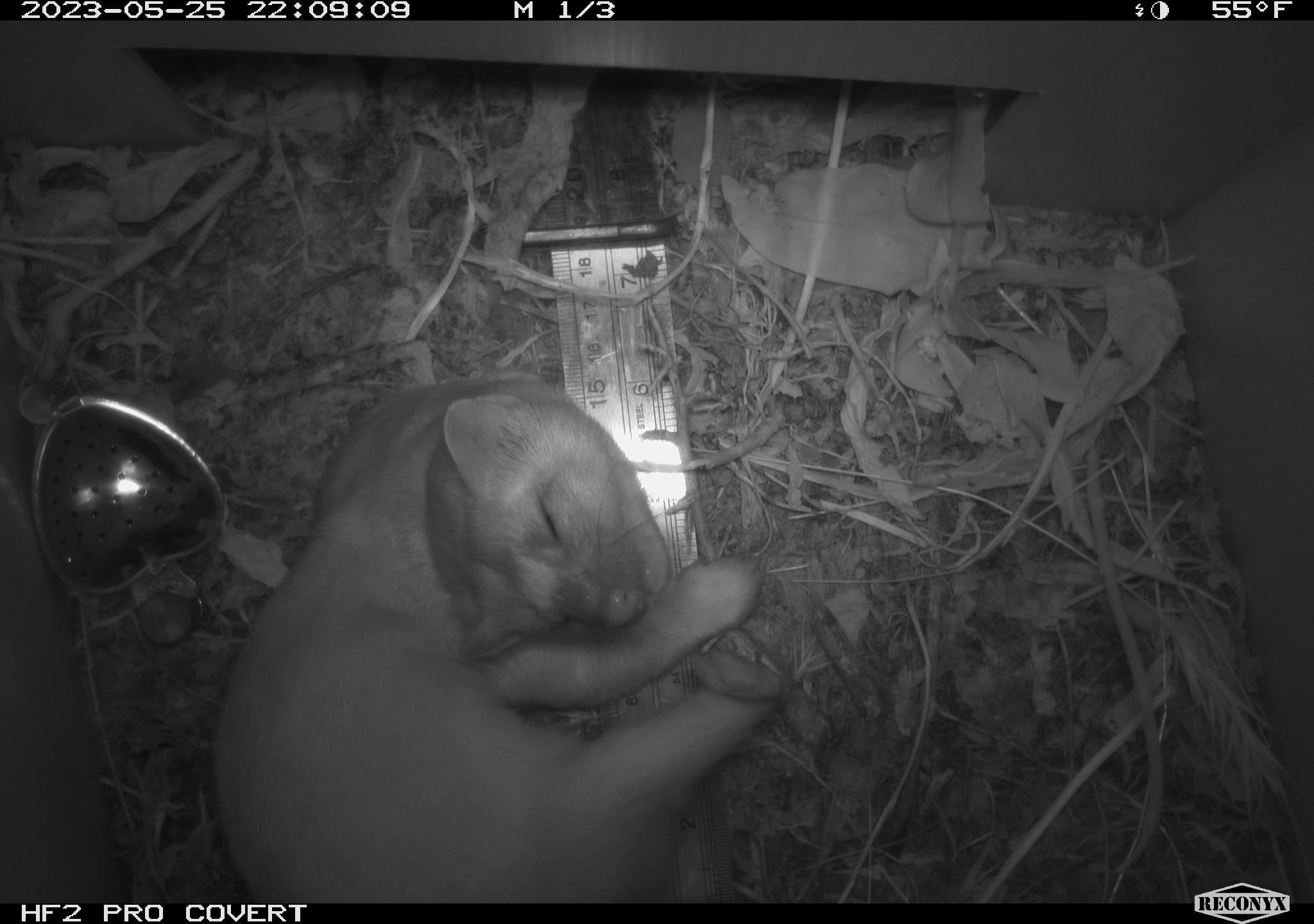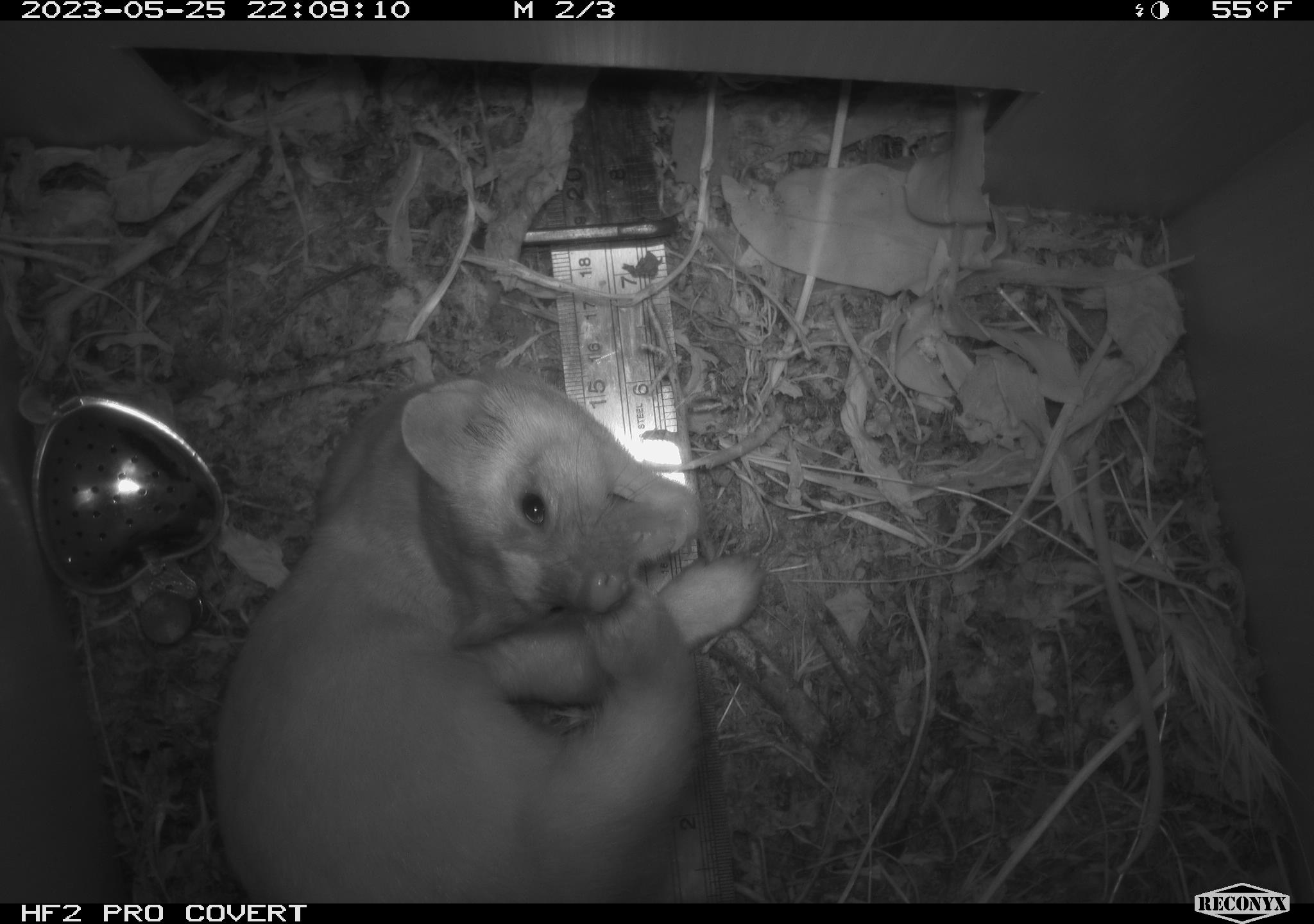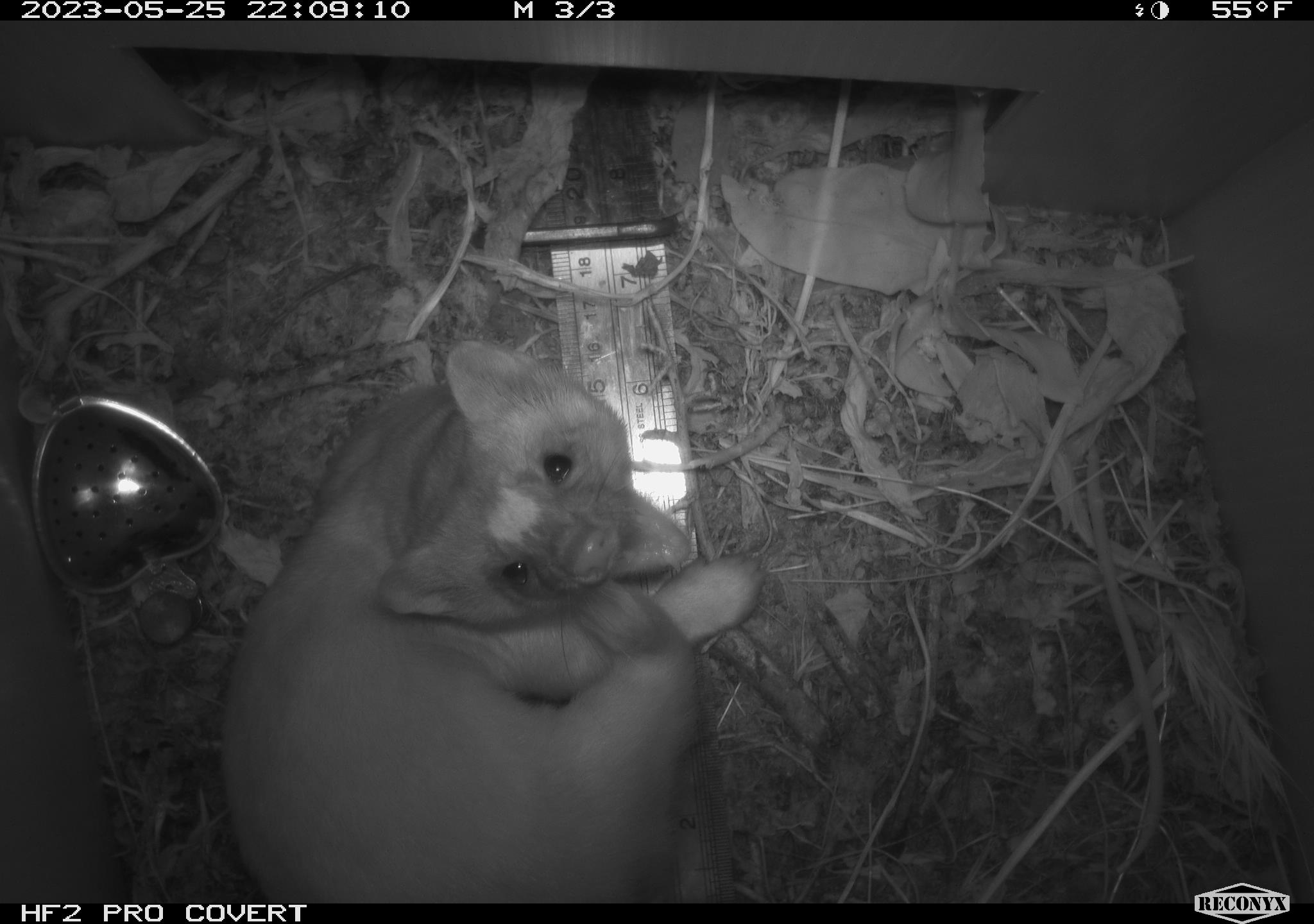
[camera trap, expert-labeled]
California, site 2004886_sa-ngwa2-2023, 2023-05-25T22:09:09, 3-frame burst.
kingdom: Animalia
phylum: Chordata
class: Mammalia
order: Carnivora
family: Mustelidae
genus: Neogale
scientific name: Neogale frenata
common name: long-tailed weasel